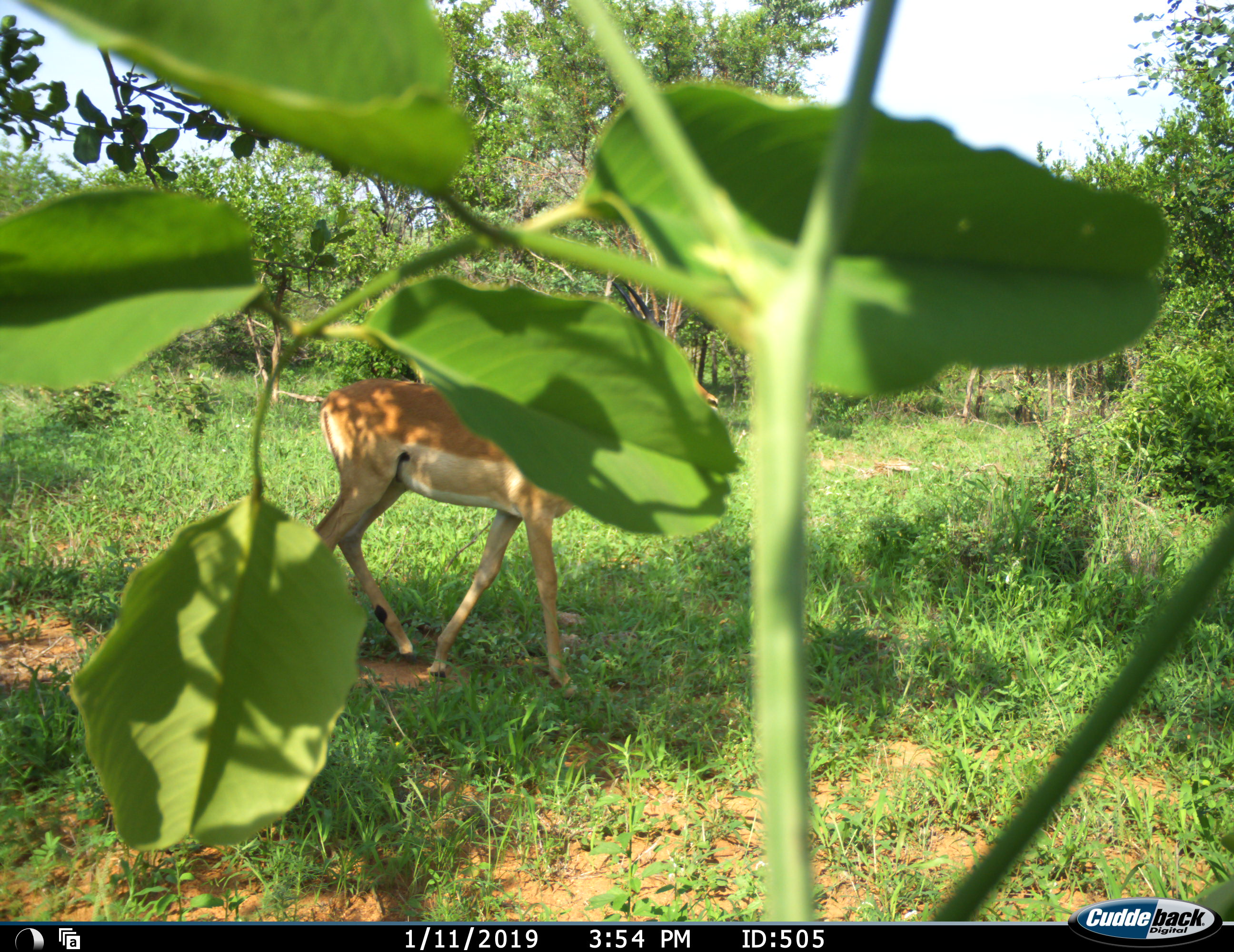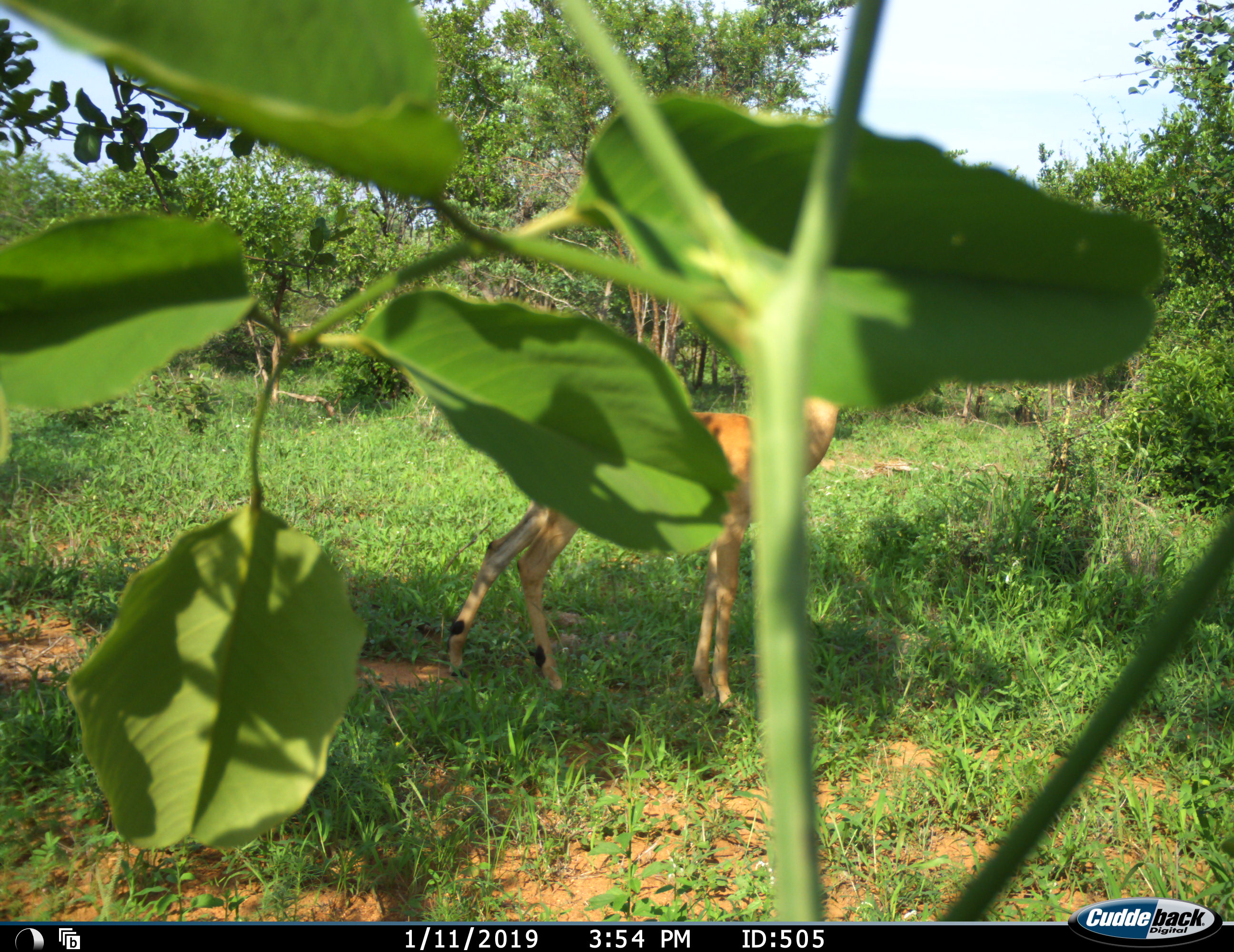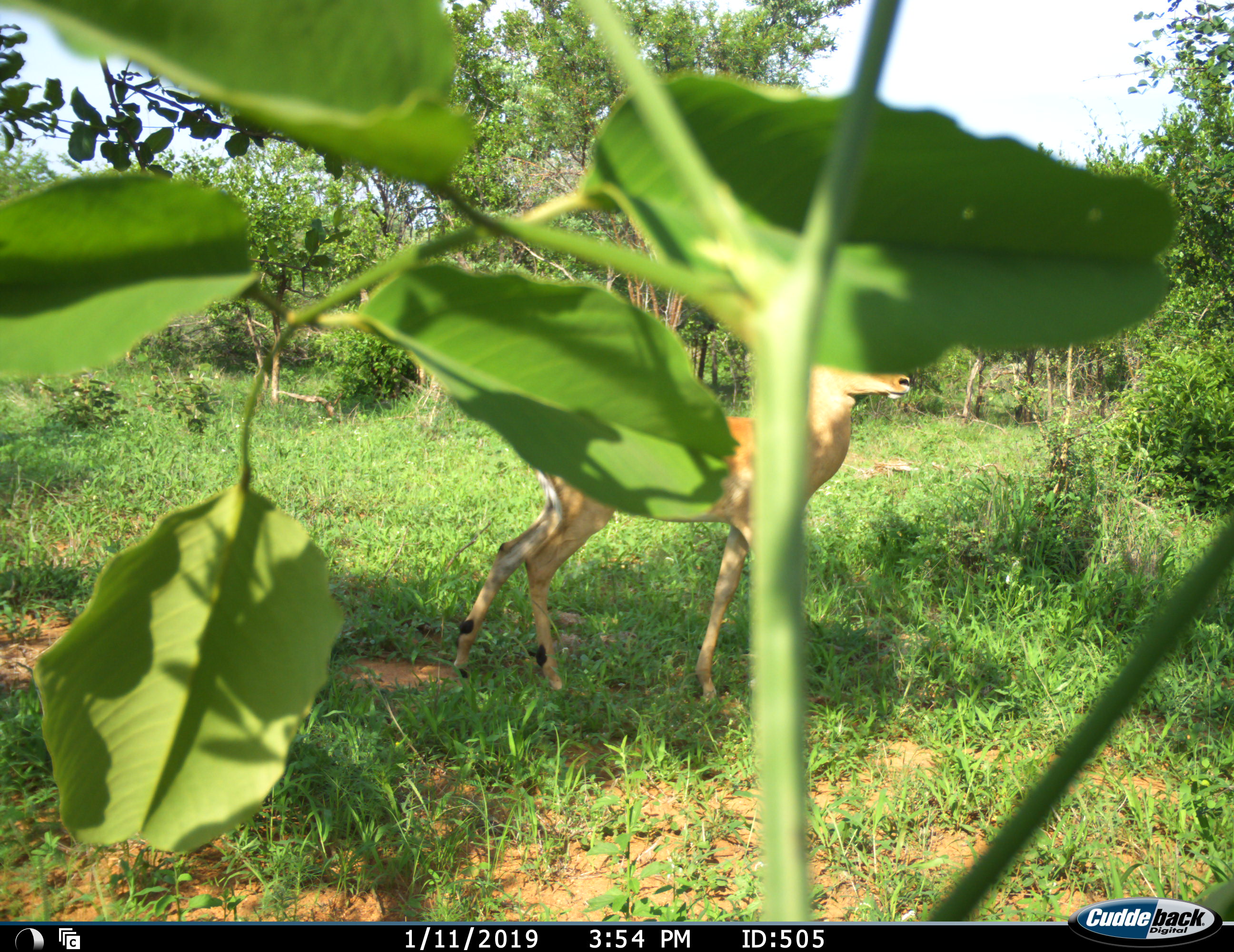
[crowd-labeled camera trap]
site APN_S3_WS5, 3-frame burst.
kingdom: Animalia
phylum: Chordata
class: Mammalia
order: Artiodactyla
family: Bovidae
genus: Aepyceros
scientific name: Aepyceros melampus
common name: impala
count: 1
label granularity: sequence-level